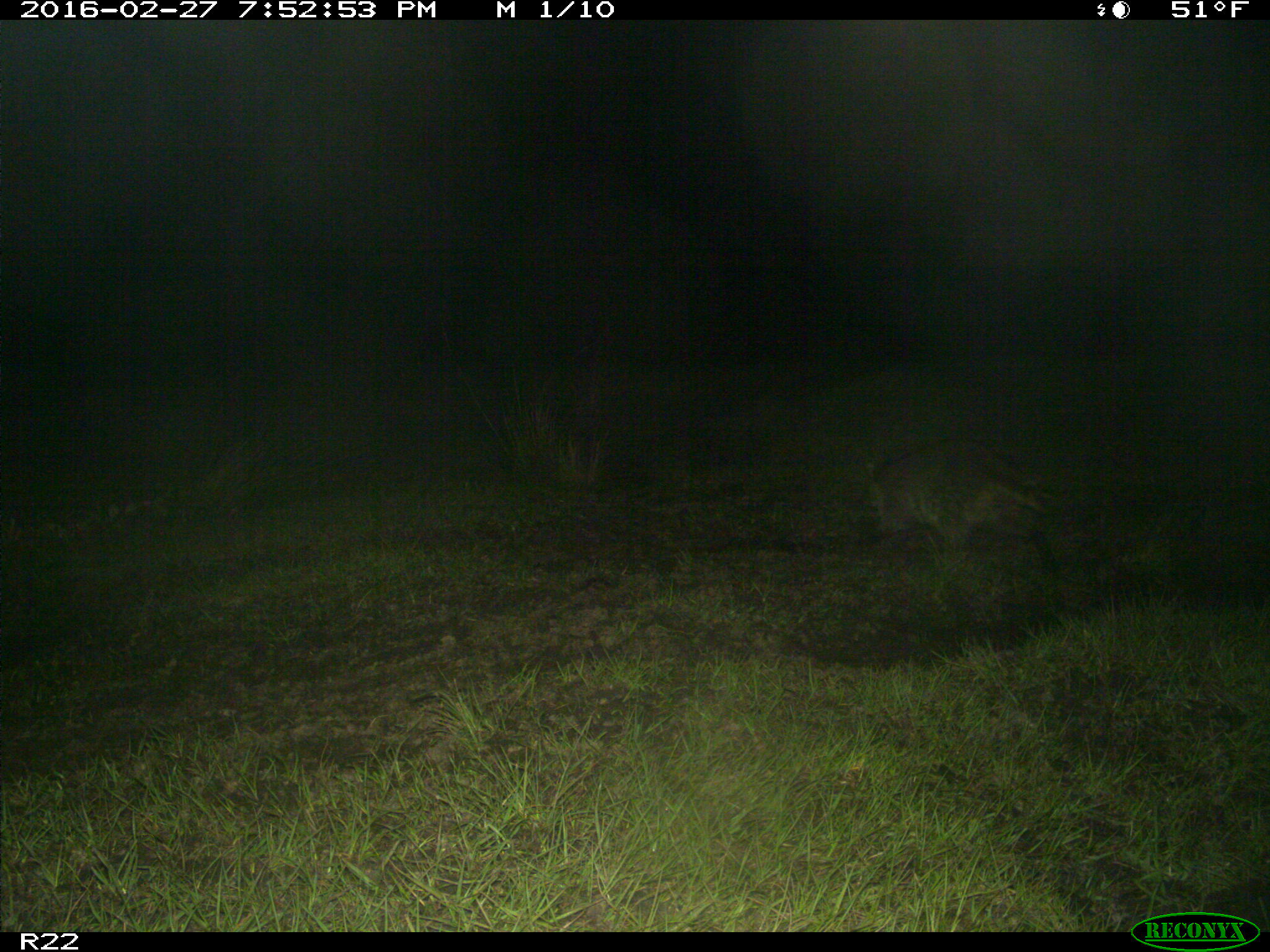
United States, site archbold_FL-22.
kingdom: Animalia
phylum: Chordata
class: Mammalia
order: Carnivora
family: Procyonidae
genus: Procyon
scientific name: Procyon lotor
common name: common raccoon